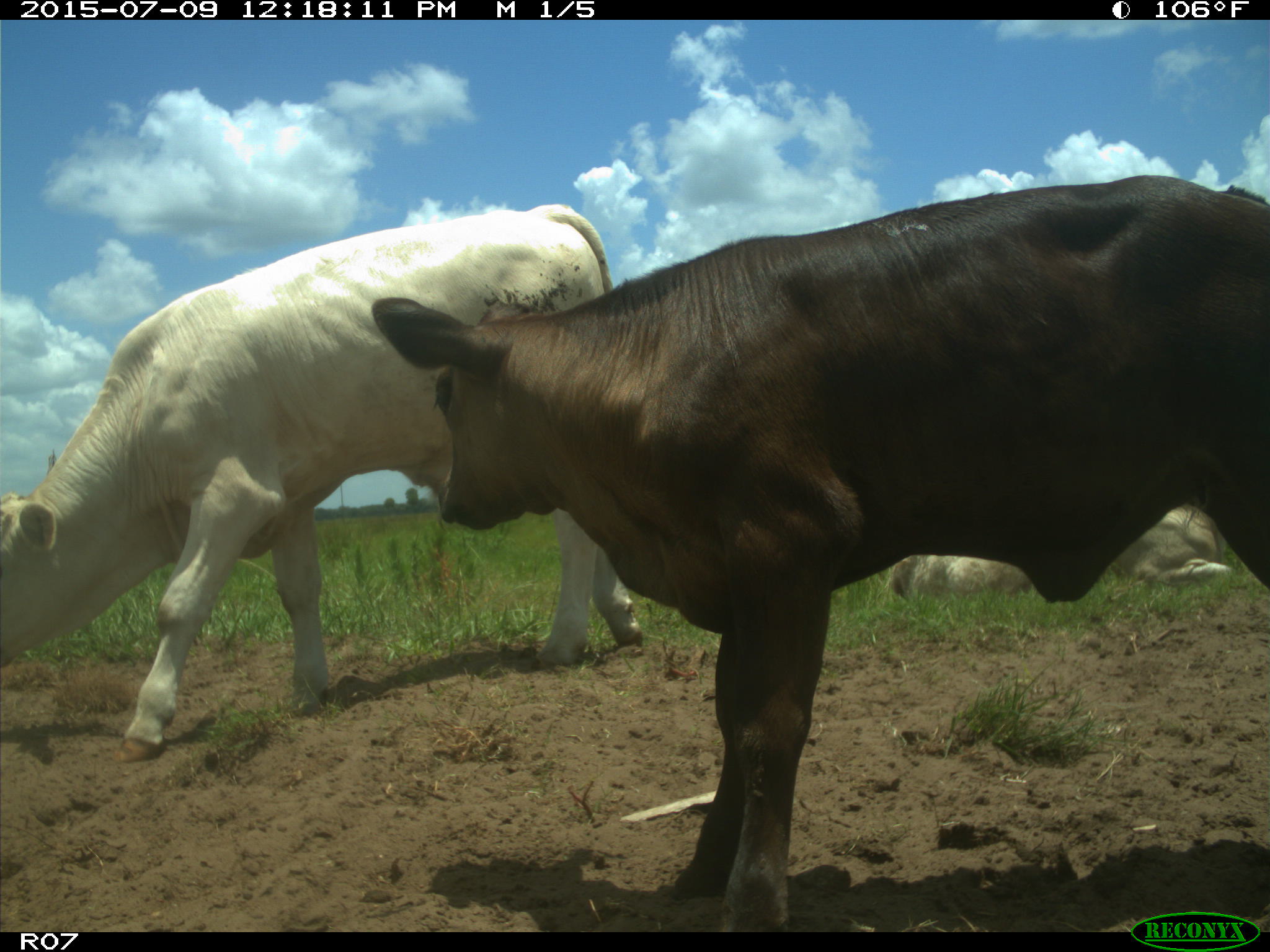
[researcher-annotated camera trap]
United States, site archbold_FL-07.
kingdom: Animalia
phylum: Chordata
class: Mammalia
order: Artiodactyla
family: Bovidae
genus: Bos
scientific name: Bos taurus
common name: domestic cow